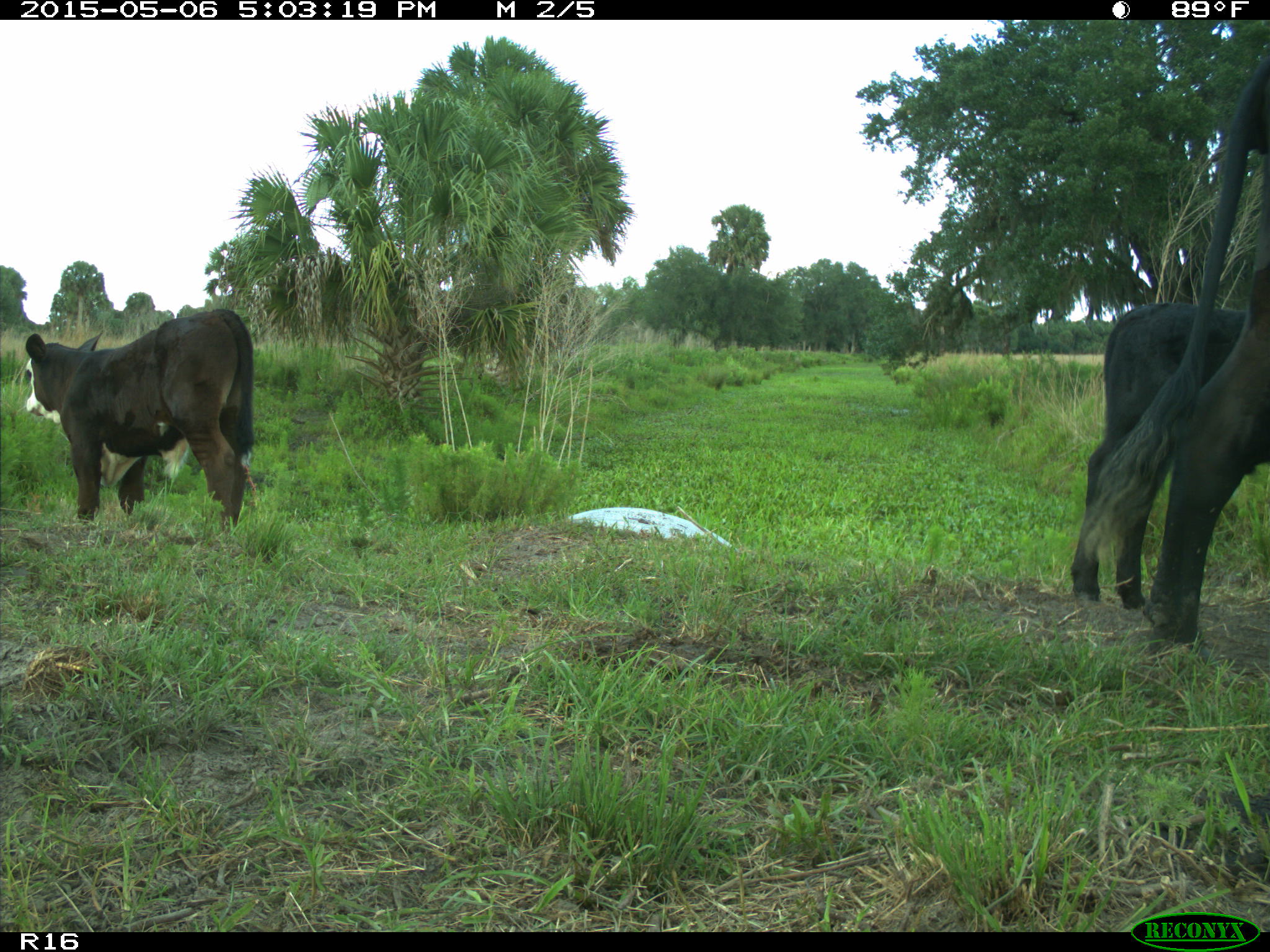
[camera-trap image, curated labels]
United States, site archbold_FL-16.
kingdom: Animalia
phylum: Chordata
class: Mammalia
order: Artiodactyla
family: Bovidae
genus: Bos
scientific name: Bos taurus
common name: domestic cow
Bos taurus (domestic cow).